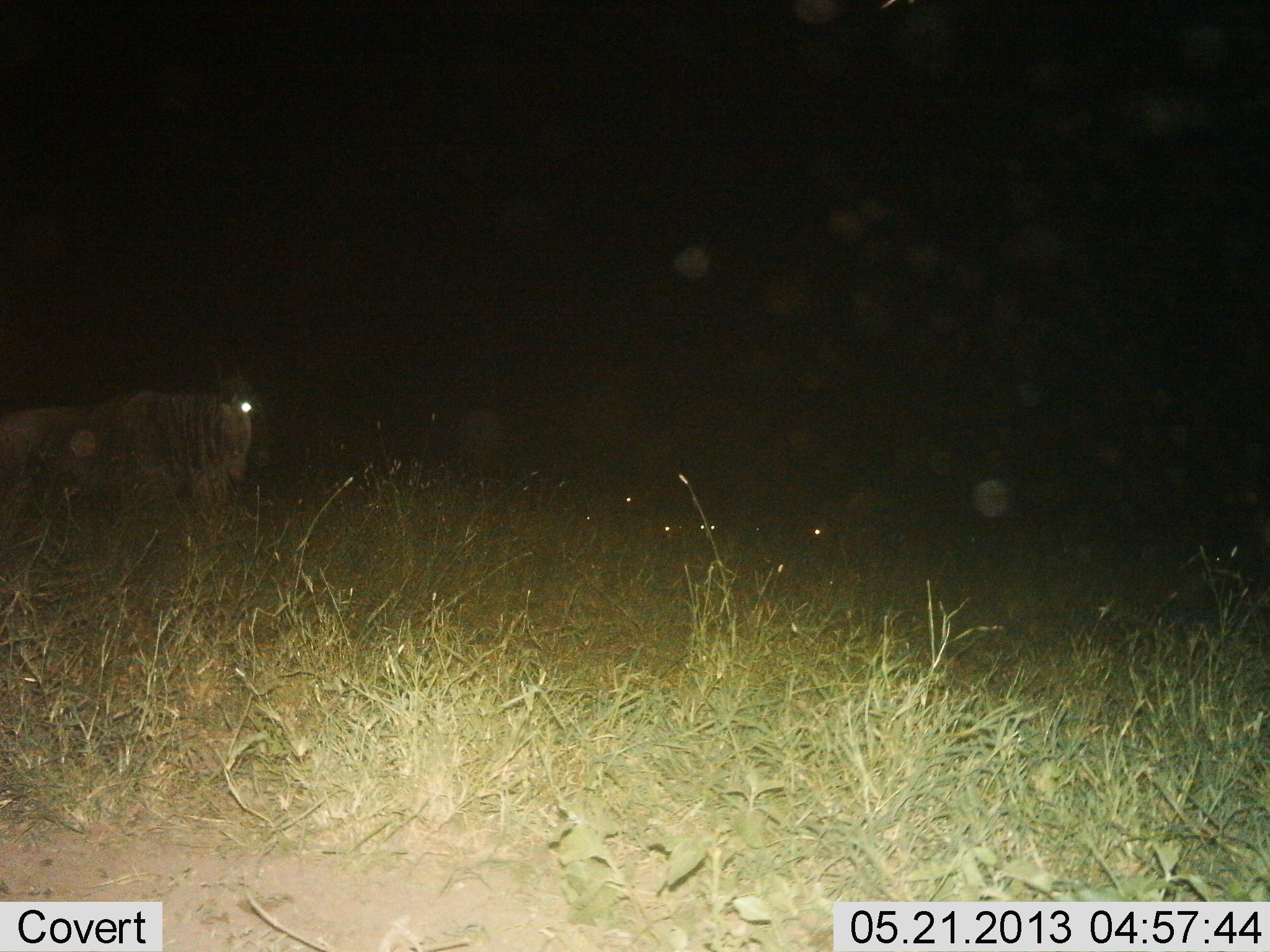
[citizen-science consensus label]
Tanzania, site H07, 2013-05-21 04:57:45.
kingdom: Animalia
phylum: Chordata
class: Mammalia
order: Artiodactyla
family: Bovidae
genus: Connochaetes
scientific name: Connochaetes taurinus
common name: blue wildebeest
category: wildebeest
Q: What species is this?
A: Wildebeest (blue wildebeest) (Connochaetes taurinus).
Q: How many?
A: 1.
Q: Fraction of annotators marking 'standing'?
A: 88%.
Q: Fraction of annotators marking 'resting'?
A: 4%.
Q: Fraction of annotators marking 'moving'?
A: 8%.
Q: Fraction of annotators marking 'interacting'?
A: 0%.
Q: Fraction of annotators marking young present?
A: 0%.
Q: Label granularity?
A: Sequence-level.